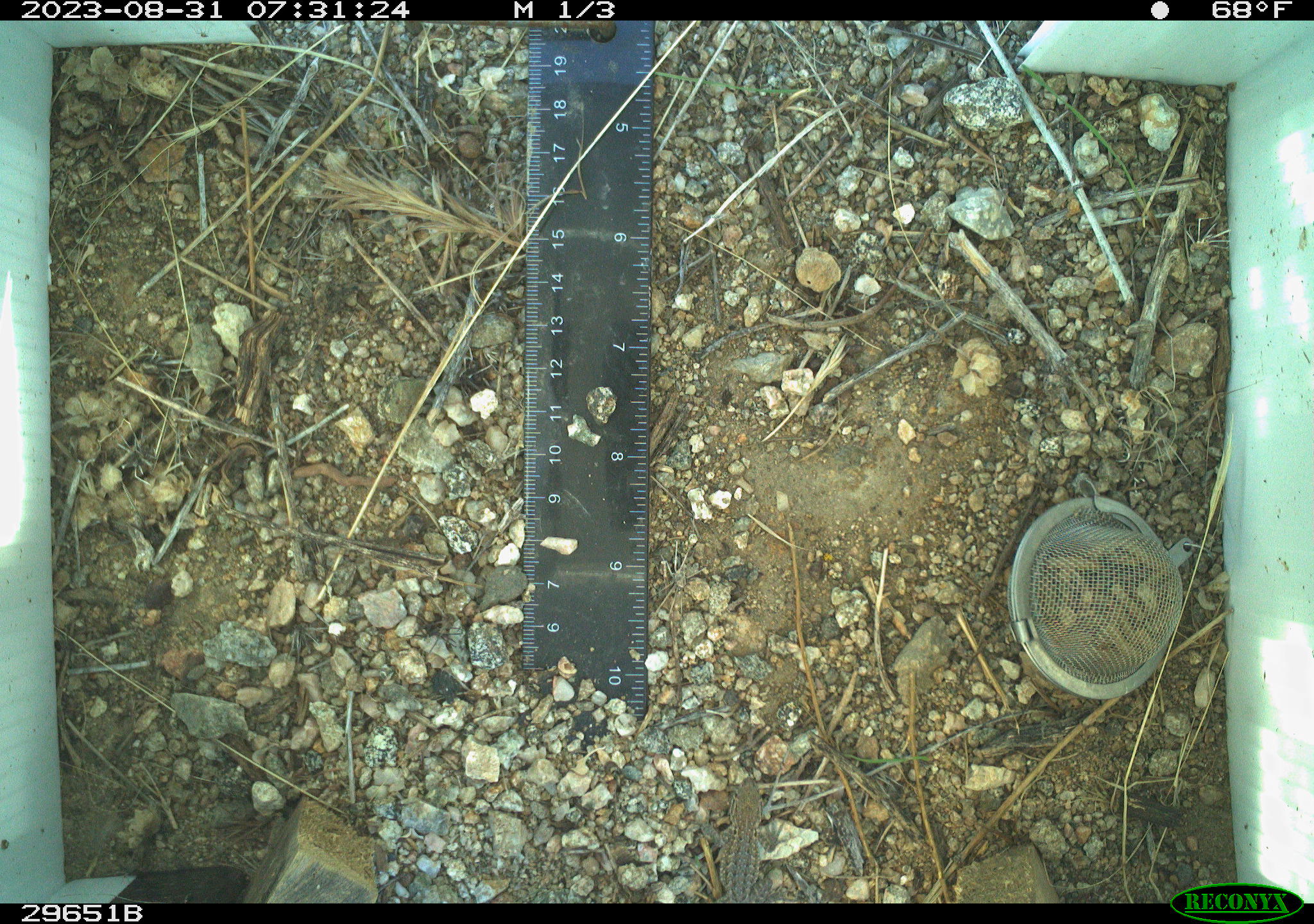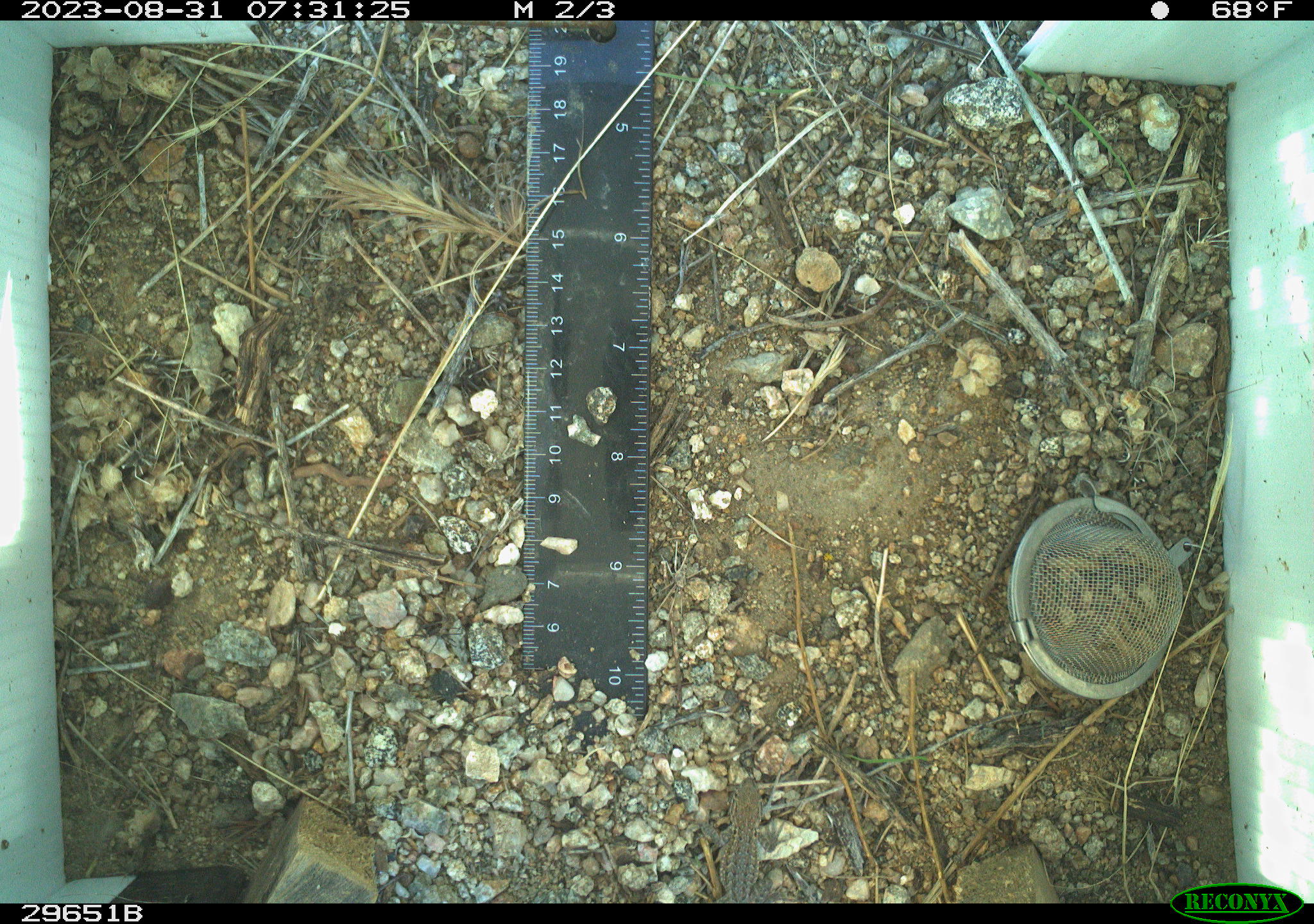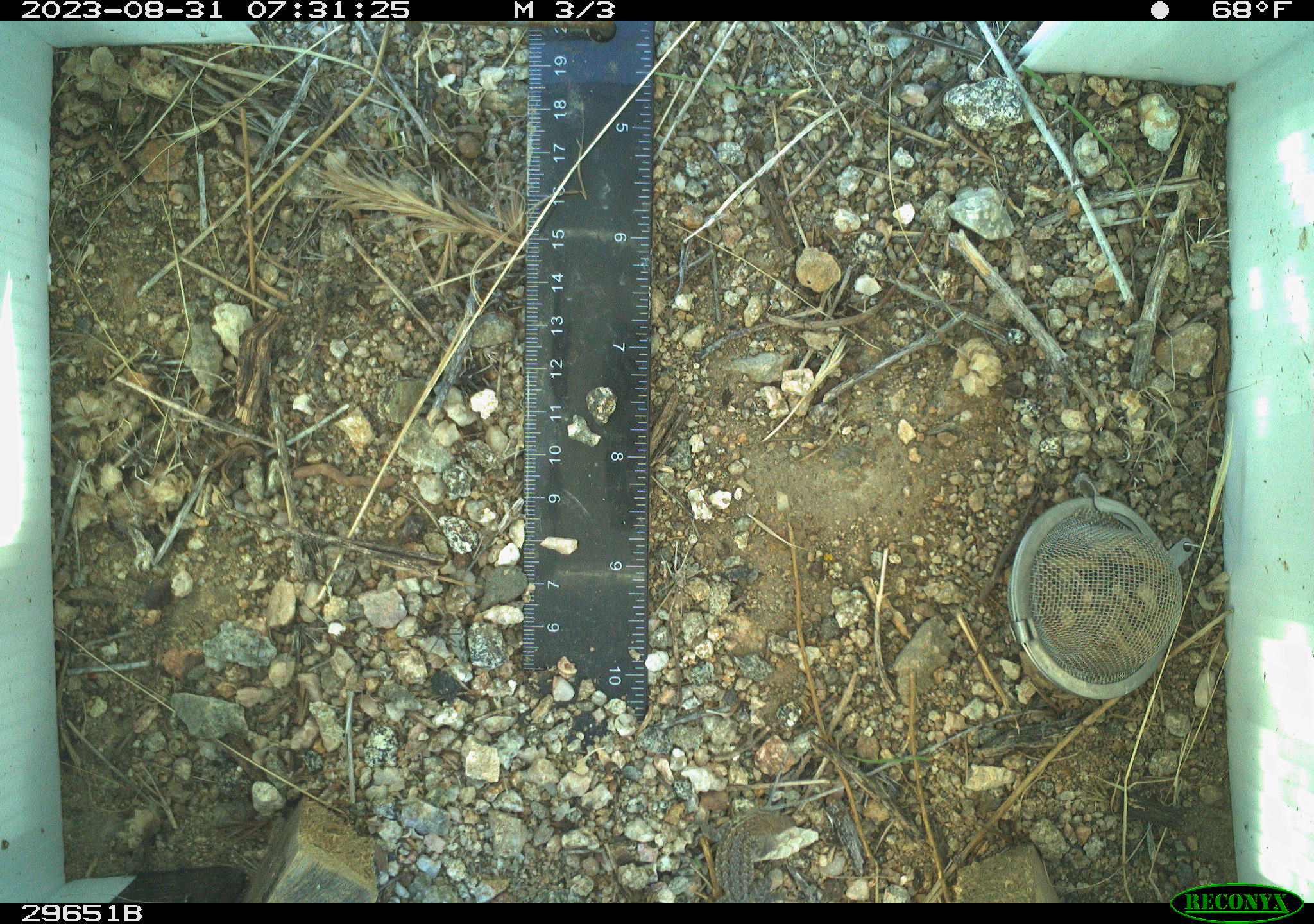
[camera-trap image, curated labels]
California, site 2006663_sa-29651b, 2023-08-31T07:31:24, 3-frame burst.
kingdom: Animalia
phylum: Chordata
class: Reptilia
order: Squamata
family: Phrynosomatidae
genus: Uta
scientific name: Uta stansburiana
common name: common side-blotched lizard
Common side-blotched lizard (Uta stansburiana).